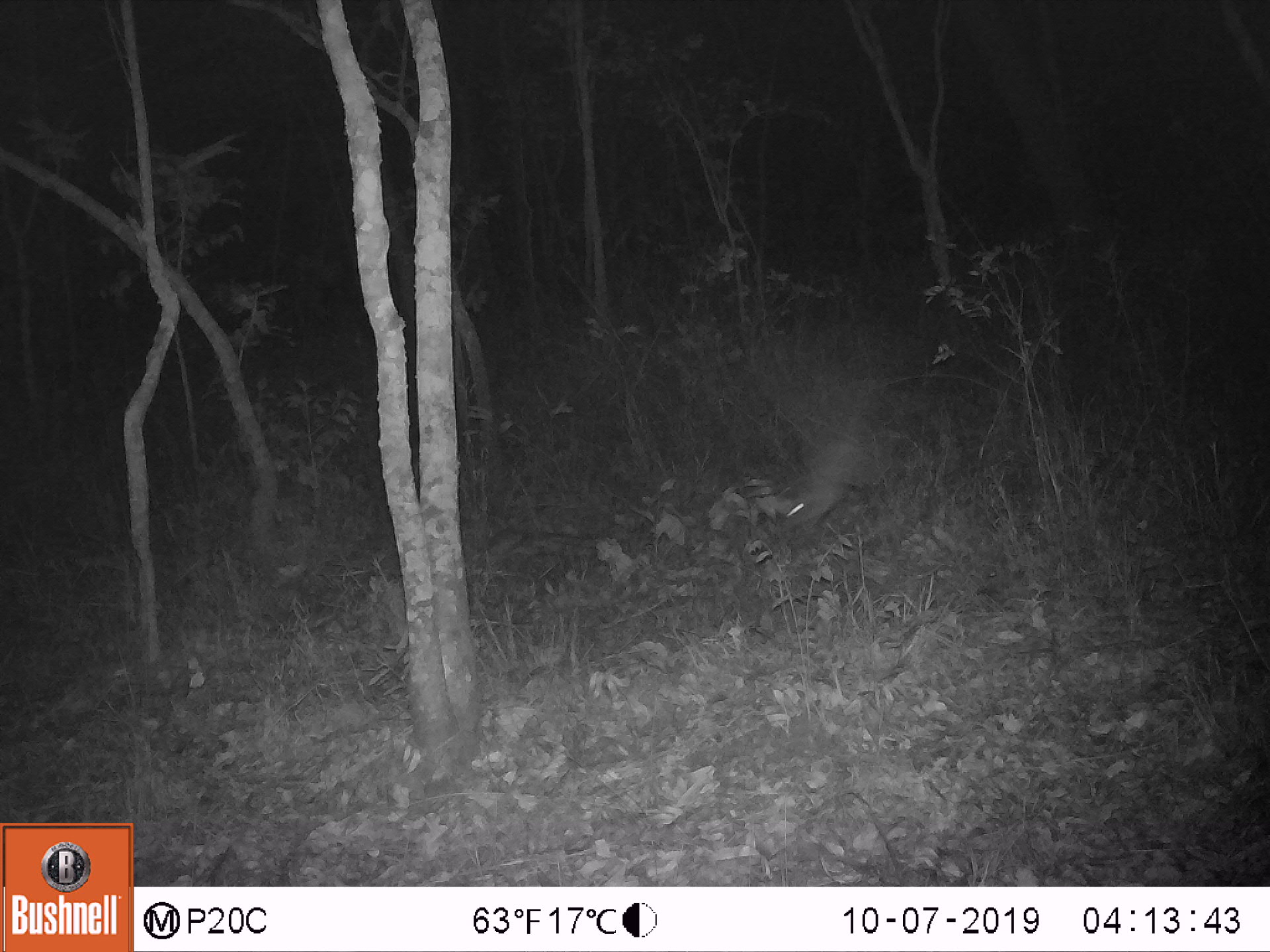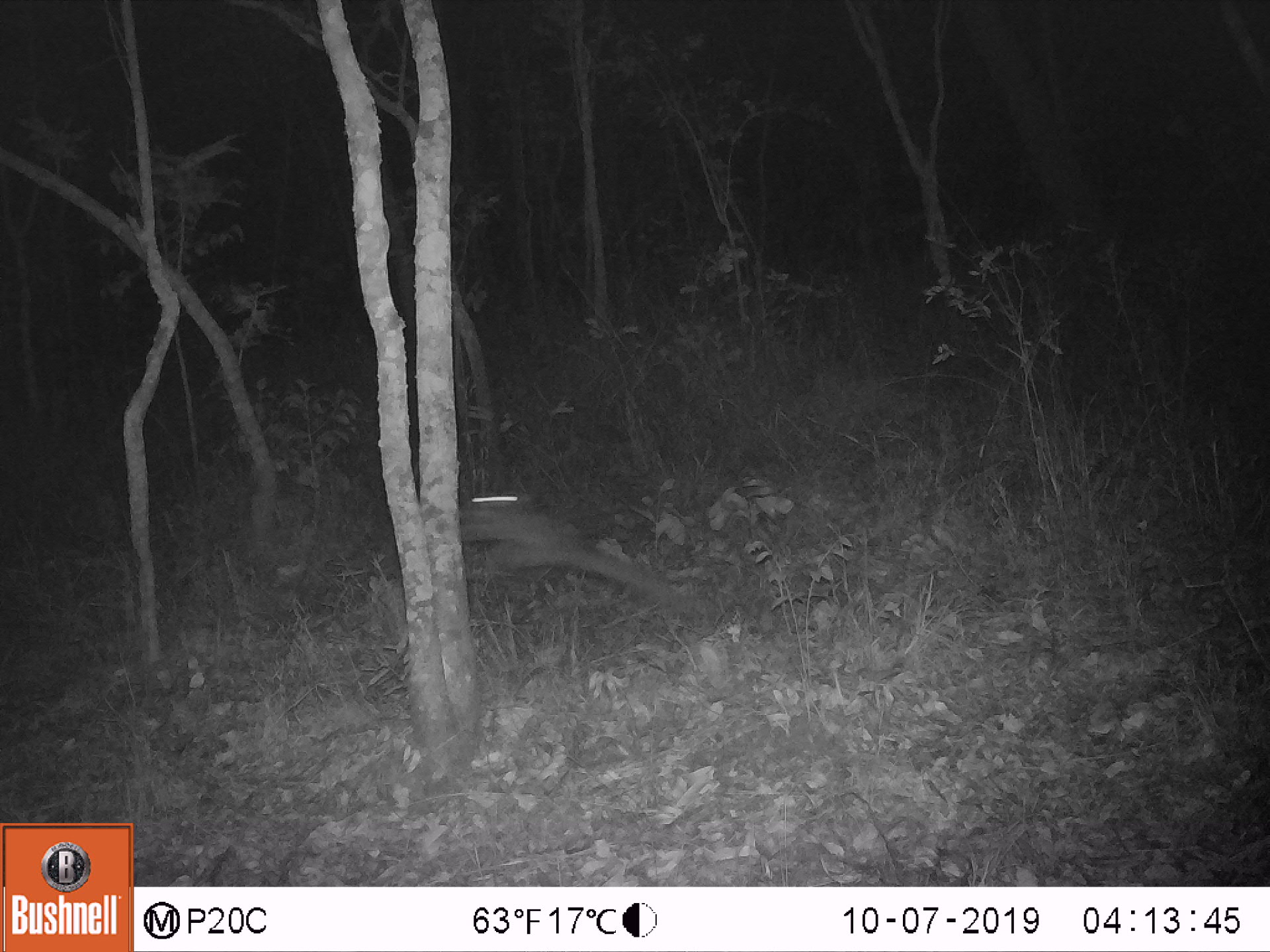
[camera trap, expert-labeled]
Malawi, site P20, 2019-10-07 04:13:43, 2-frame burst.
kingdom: Animalia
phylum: Chordata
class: Mammalia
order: Primates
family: Galagidae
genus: Galago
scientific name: Galago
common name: lesser bushbabies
Galago (lesser bushbabies), count 1.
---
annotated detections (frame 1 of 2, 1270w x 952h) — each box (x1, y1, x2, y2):
galago: (786, 387, 881, 531)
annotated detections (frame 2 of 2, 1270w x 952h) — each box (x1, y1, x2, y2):
galago: (450, 481, 703, 609)